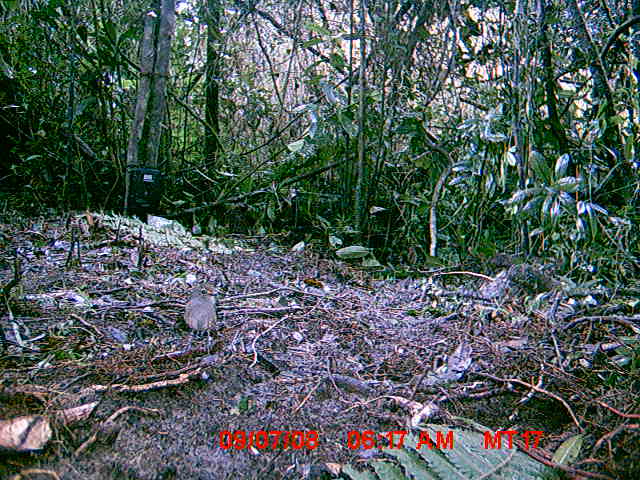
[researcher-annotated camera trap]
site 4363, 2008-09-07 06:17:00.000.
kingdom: Animalia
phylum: Chordata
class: Aves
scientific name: Aves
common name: bird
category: unknown bird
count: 1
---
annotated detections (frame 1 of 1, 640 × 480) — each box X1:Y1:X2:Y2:
unknown bird: 183:290:217:351